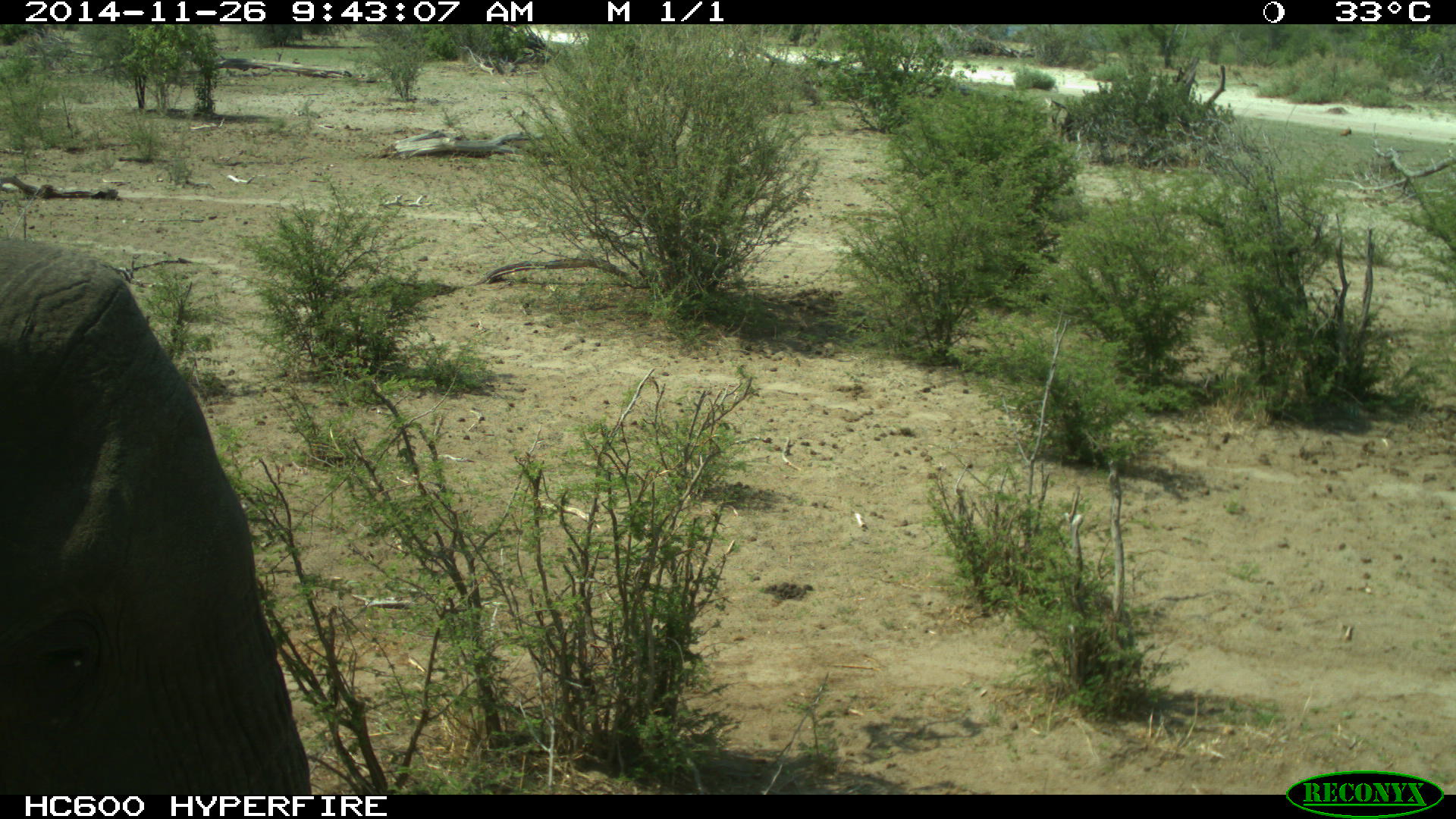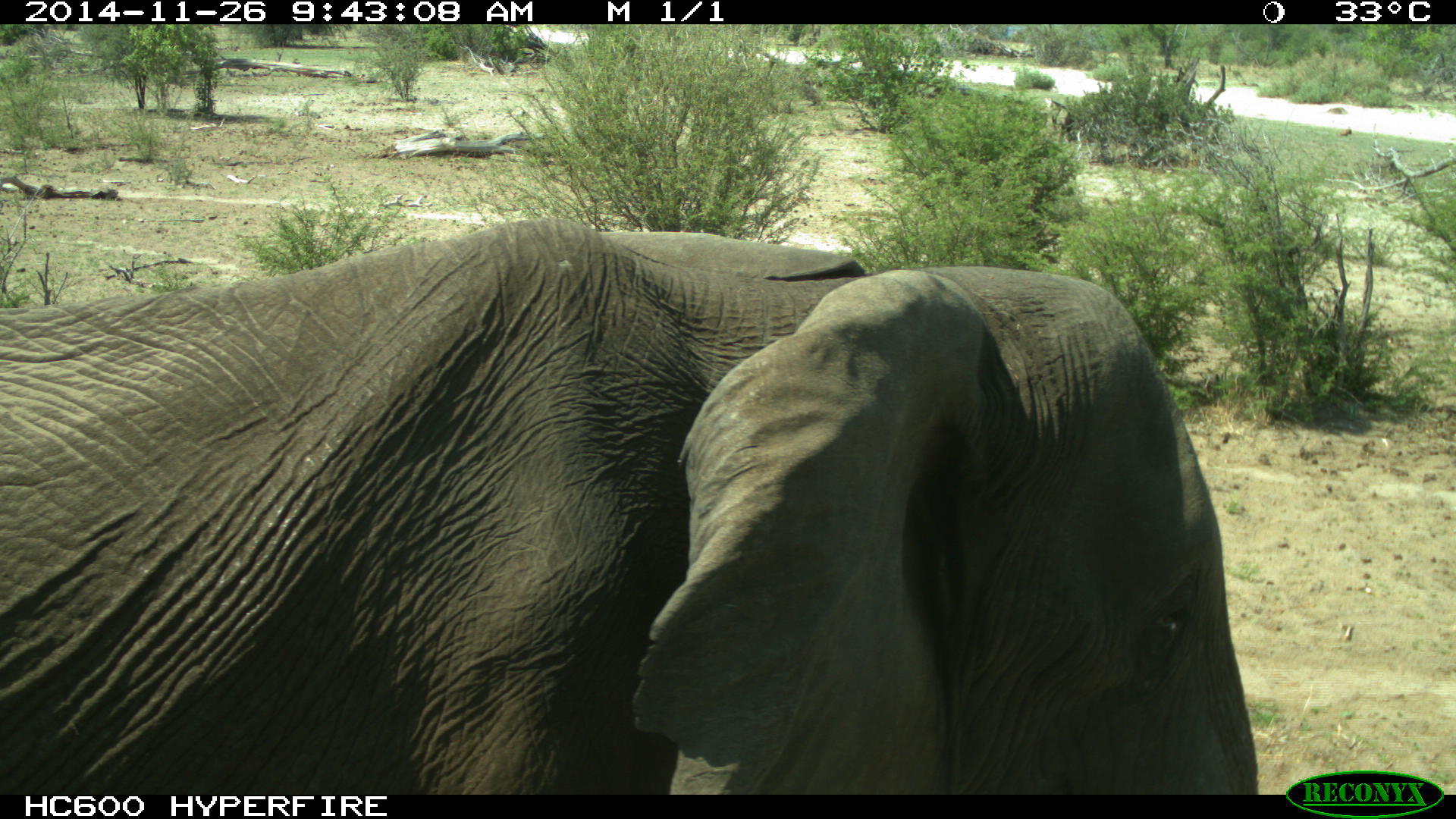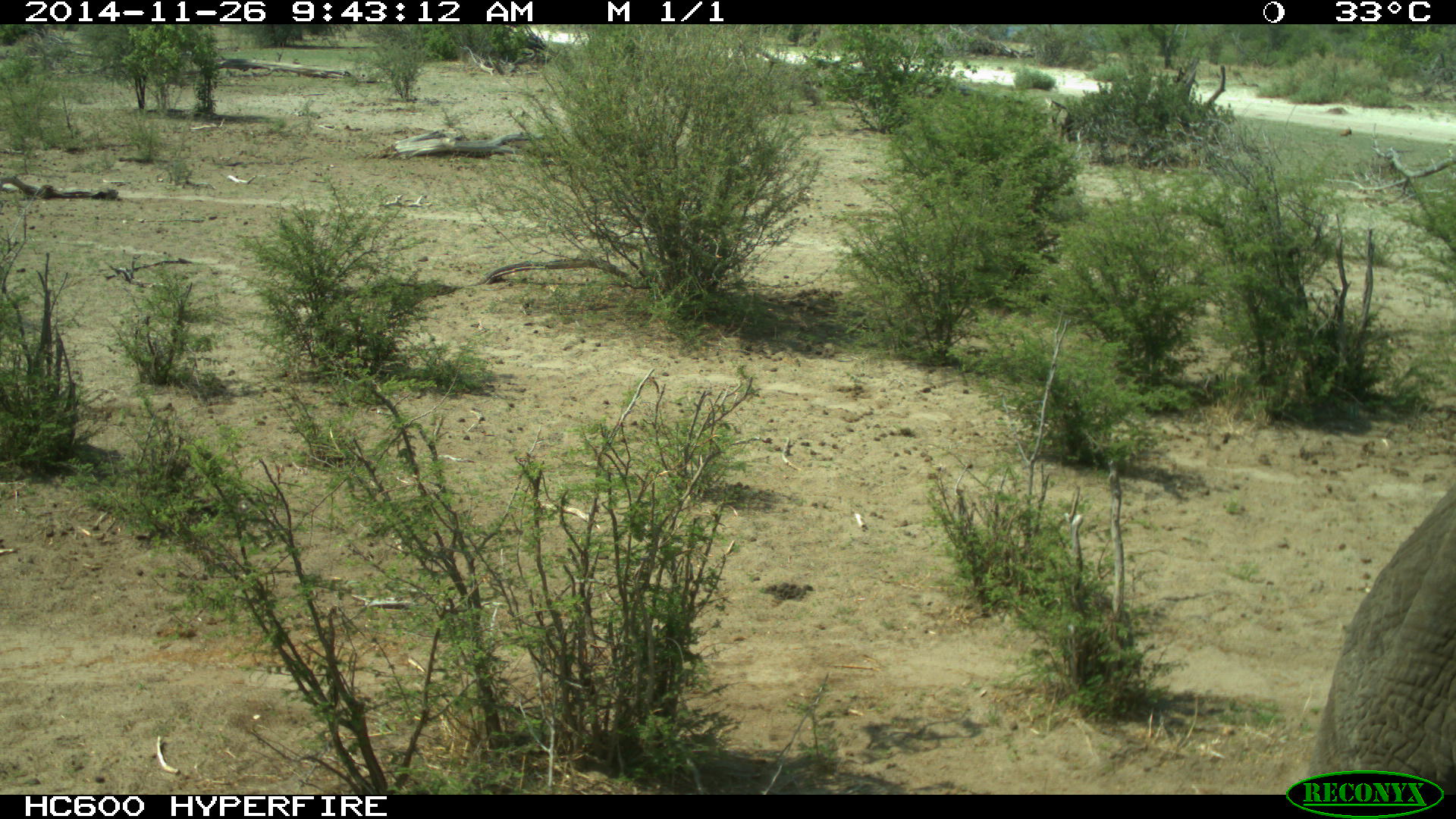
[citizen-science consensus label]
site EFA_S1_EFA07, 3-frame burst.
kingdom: Animalia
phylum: Chordata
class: Mammalia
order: Proboscidea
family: Elephantidae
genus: Loxodonta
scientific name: Loxodonta africana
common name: african bush elephant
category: elephant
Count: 1.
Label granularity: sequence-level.